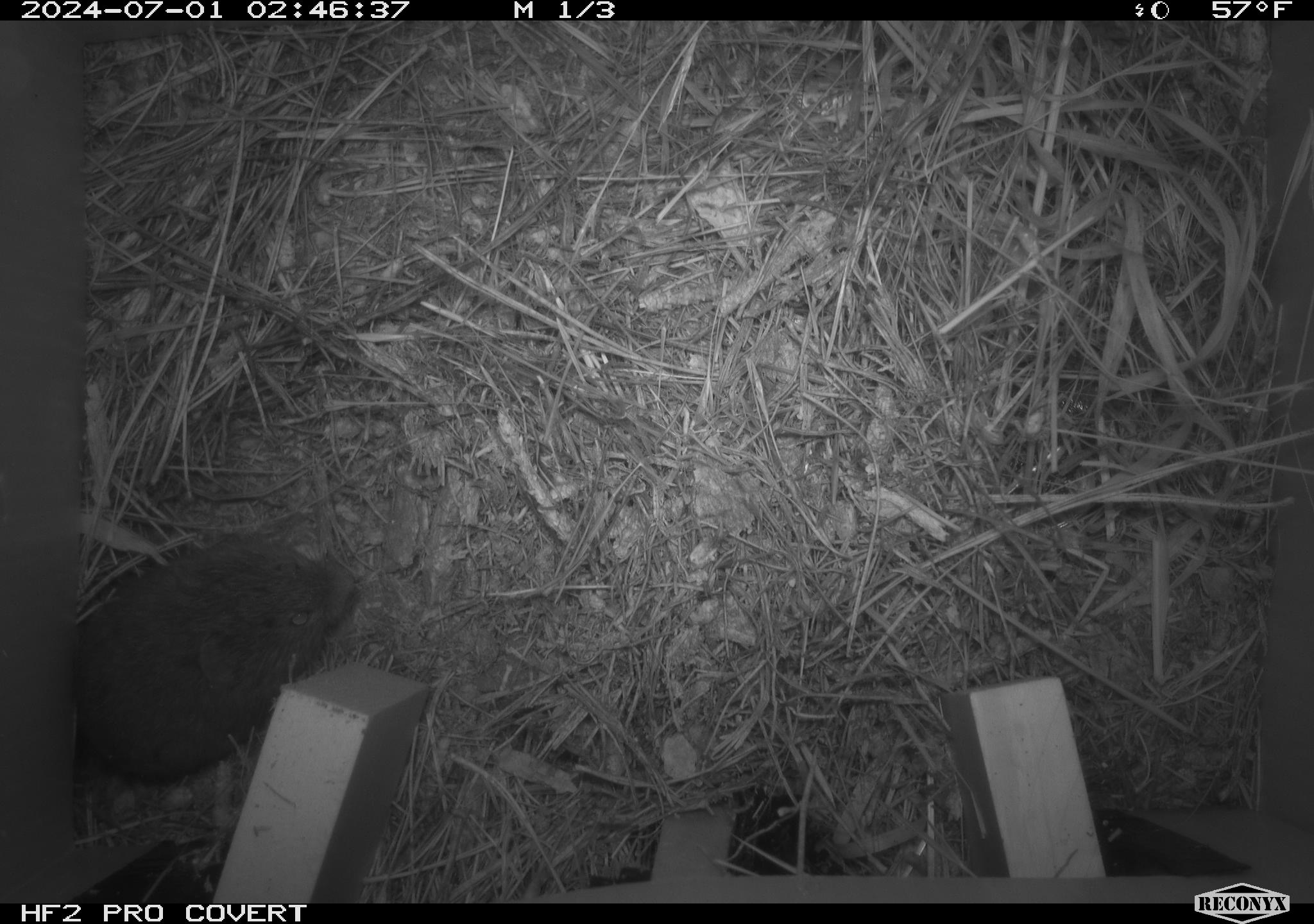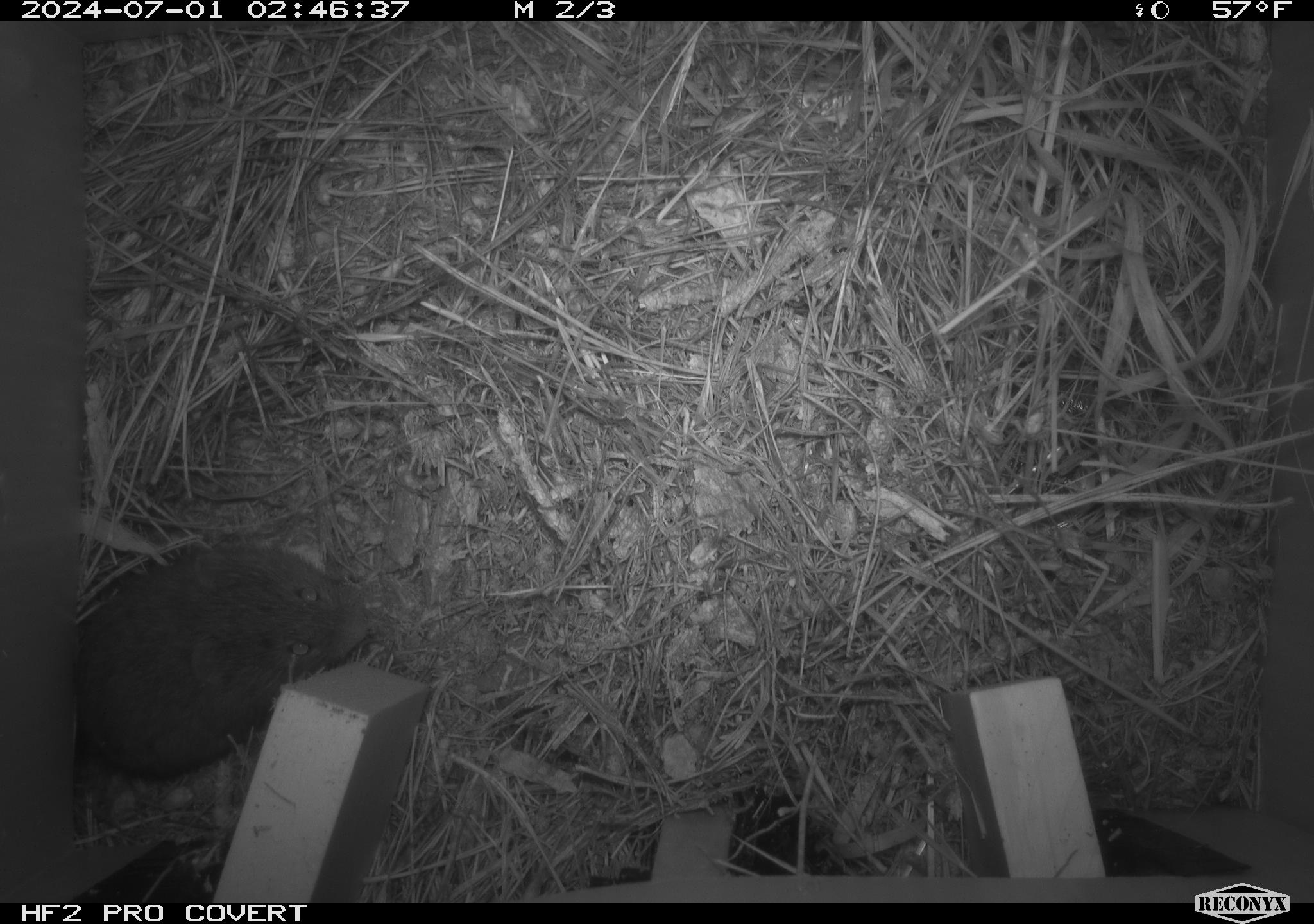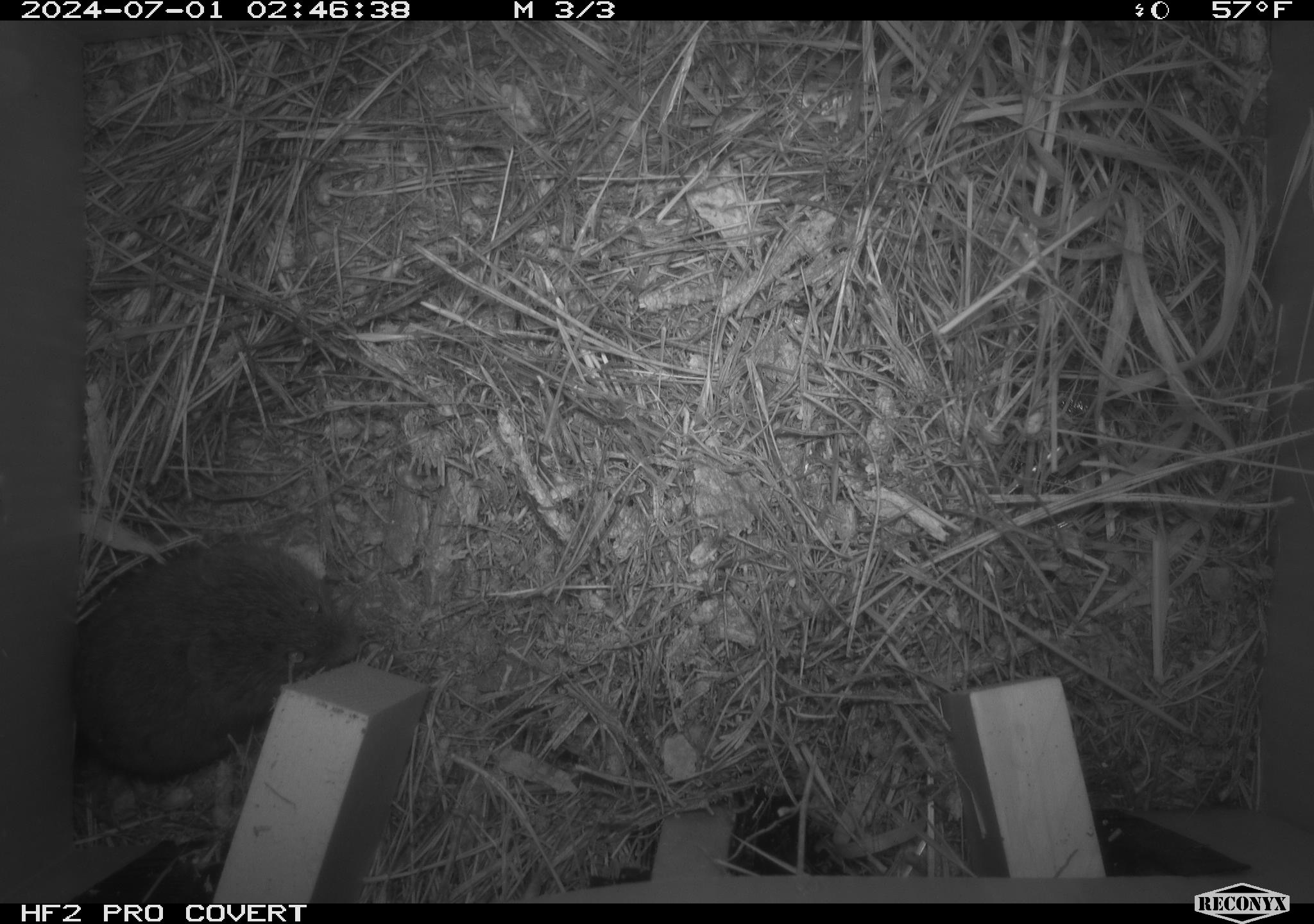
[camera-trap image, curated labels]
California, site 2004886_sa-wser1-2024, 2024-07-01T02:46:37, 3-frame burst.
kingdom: Animalia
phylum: Chordata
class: Mammalia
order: Rodentia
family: Cricetidae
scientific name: Arvicolinae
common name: voles, lemmings, and muskrats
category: arvicolinae subfamily